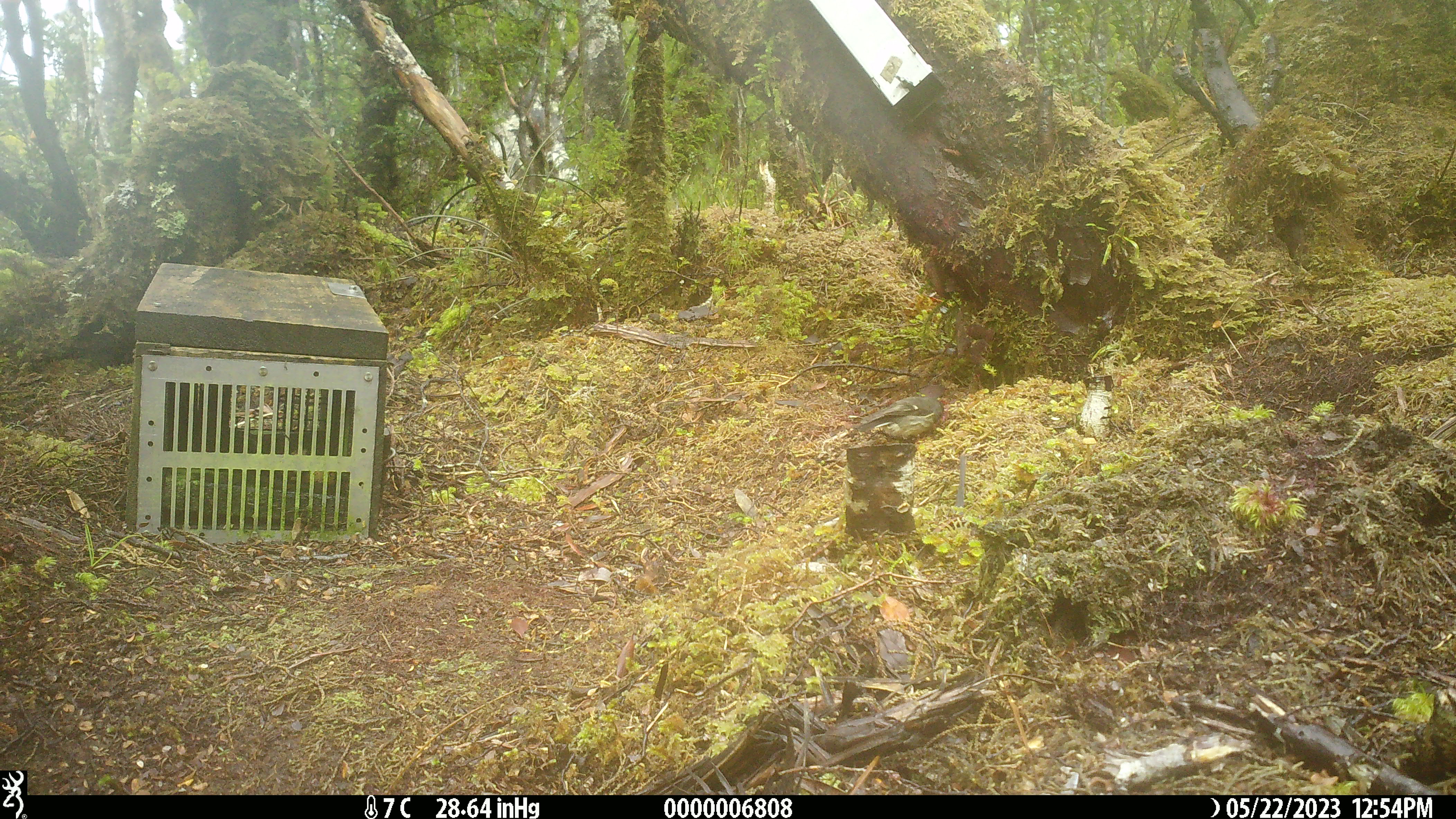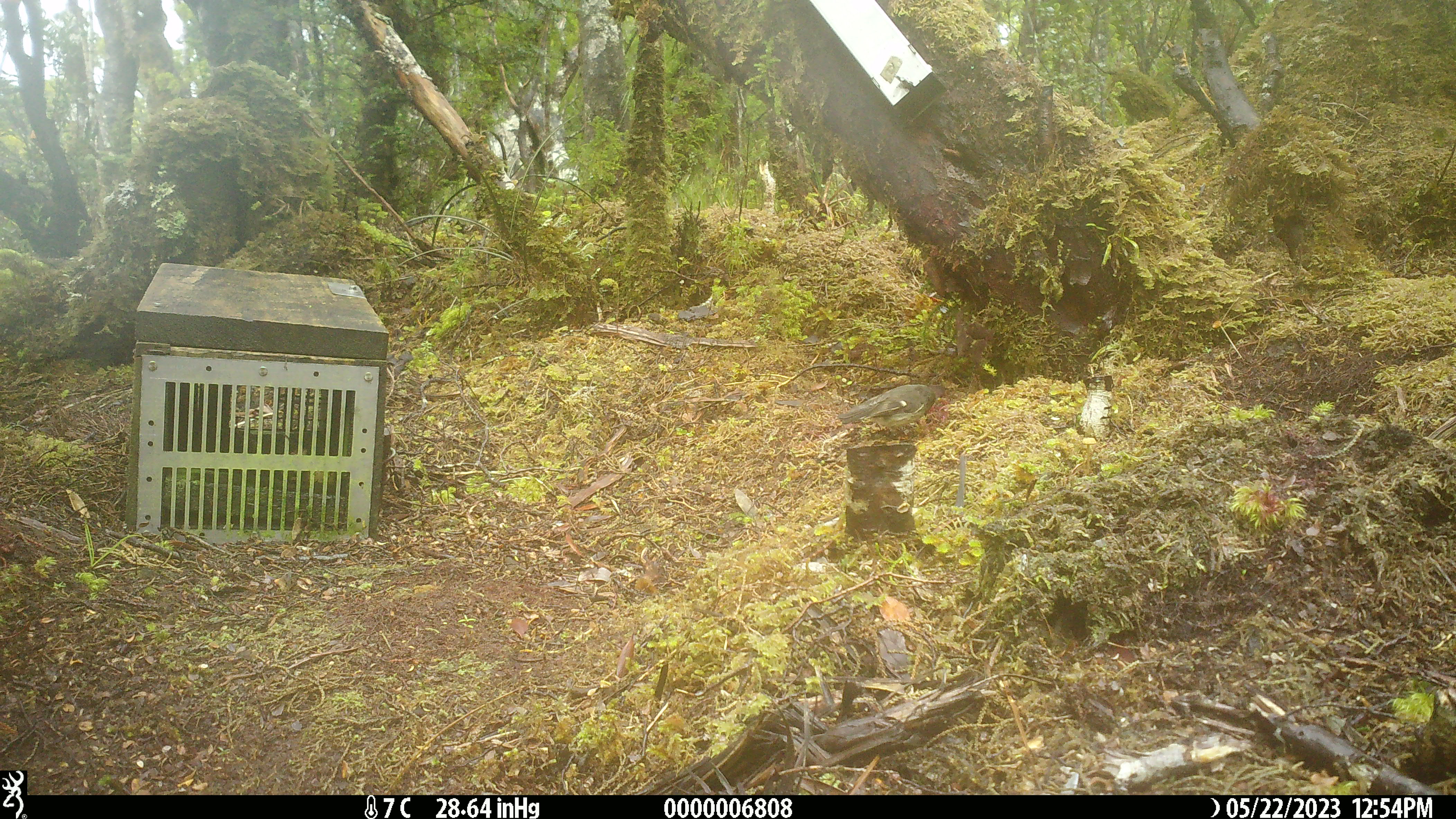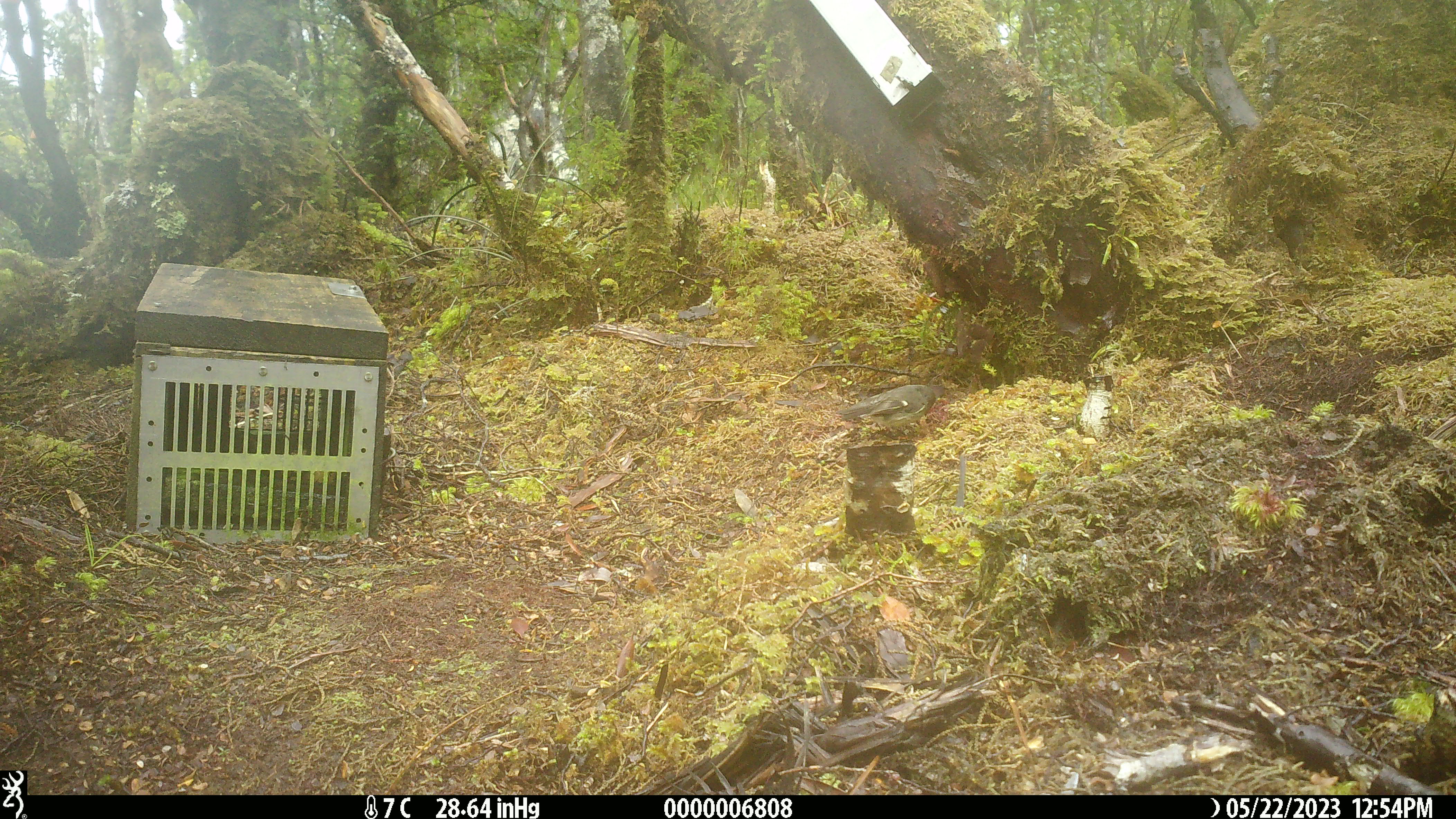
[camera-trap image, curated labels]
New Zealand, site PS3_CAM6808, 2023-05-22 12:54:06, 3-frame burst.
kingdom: Animalia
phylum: Chordata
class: Aves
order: Passeriformes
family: Petroicidae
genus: Petroica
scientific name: Petroica macrocephala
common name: tomtit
Tomtit (Petroica macrocephala).